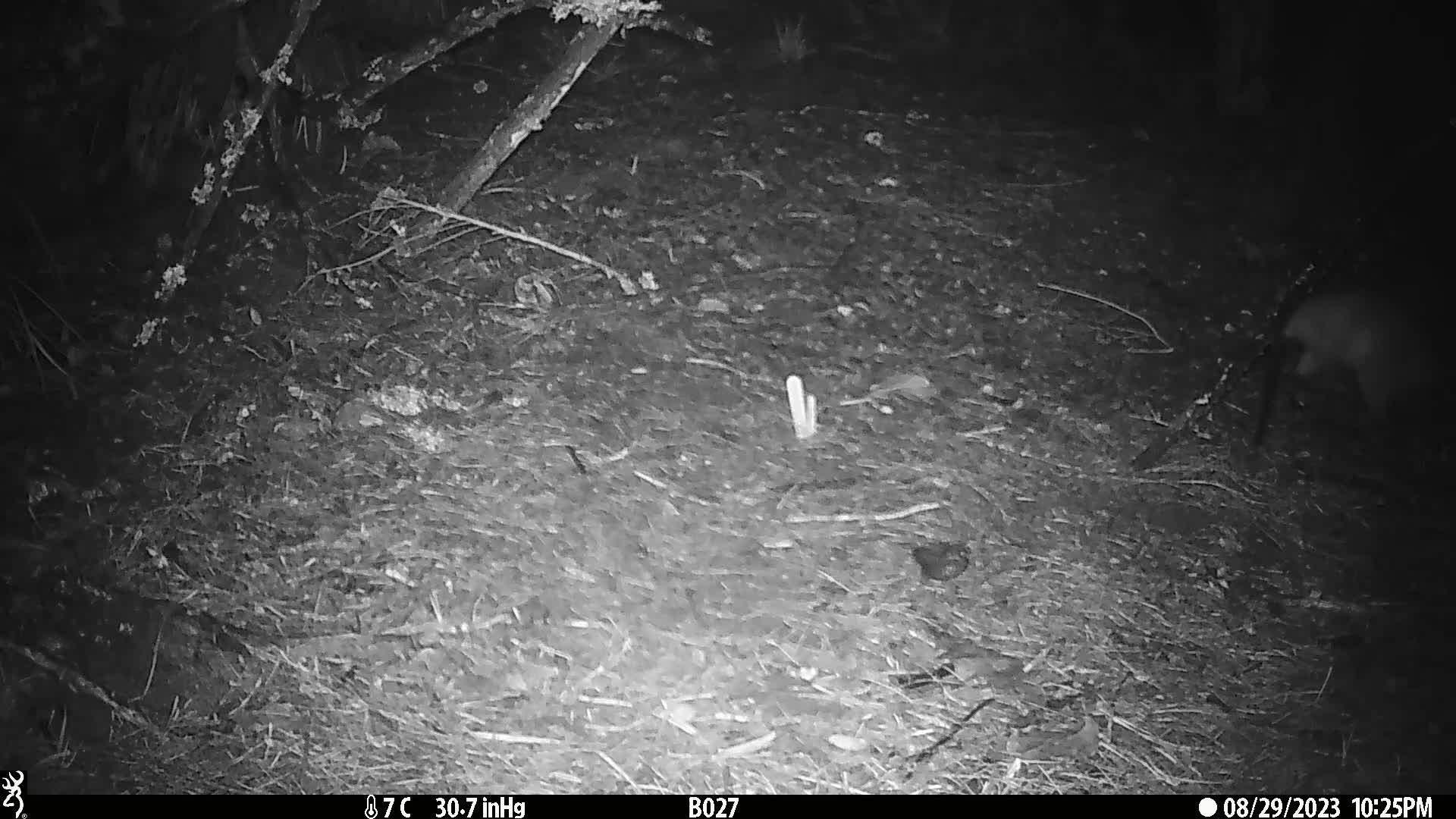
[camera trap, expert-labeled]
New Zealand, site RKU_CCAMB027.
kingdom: Animalia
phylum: Chordata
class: Mammalia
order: Diprotodontia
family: Phalangeridae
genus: Trichosurus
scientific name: Trichosurus vulpecula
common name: common brushtail possum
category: possum